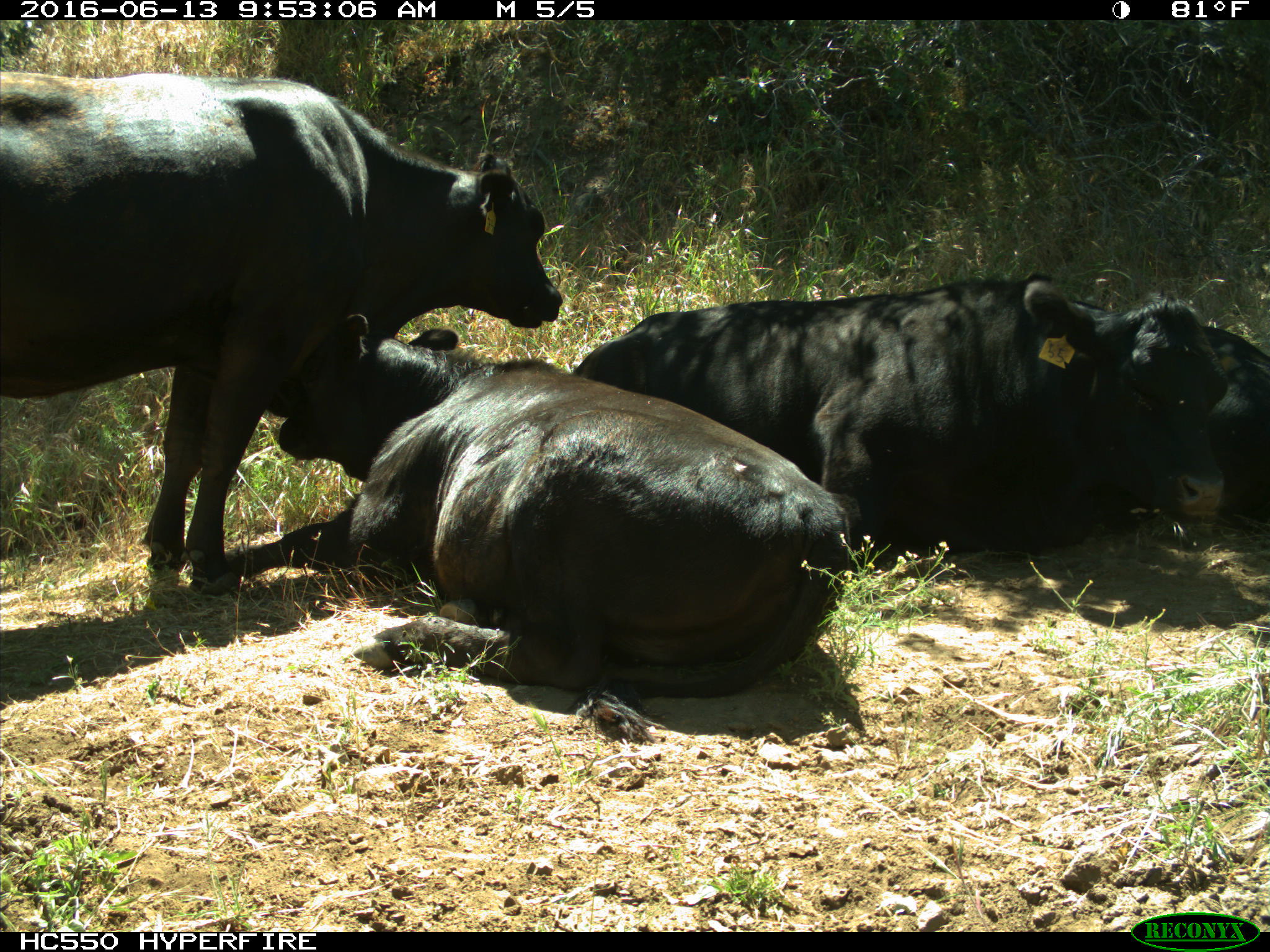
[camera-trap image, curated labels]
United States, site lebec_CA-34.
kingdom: Animalia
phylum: Chordata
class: Mammalia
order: Artiodactyla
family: Bovidae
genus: Bos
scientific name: Bos taurus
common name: domestic cow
Bos taurus (domestic cow).